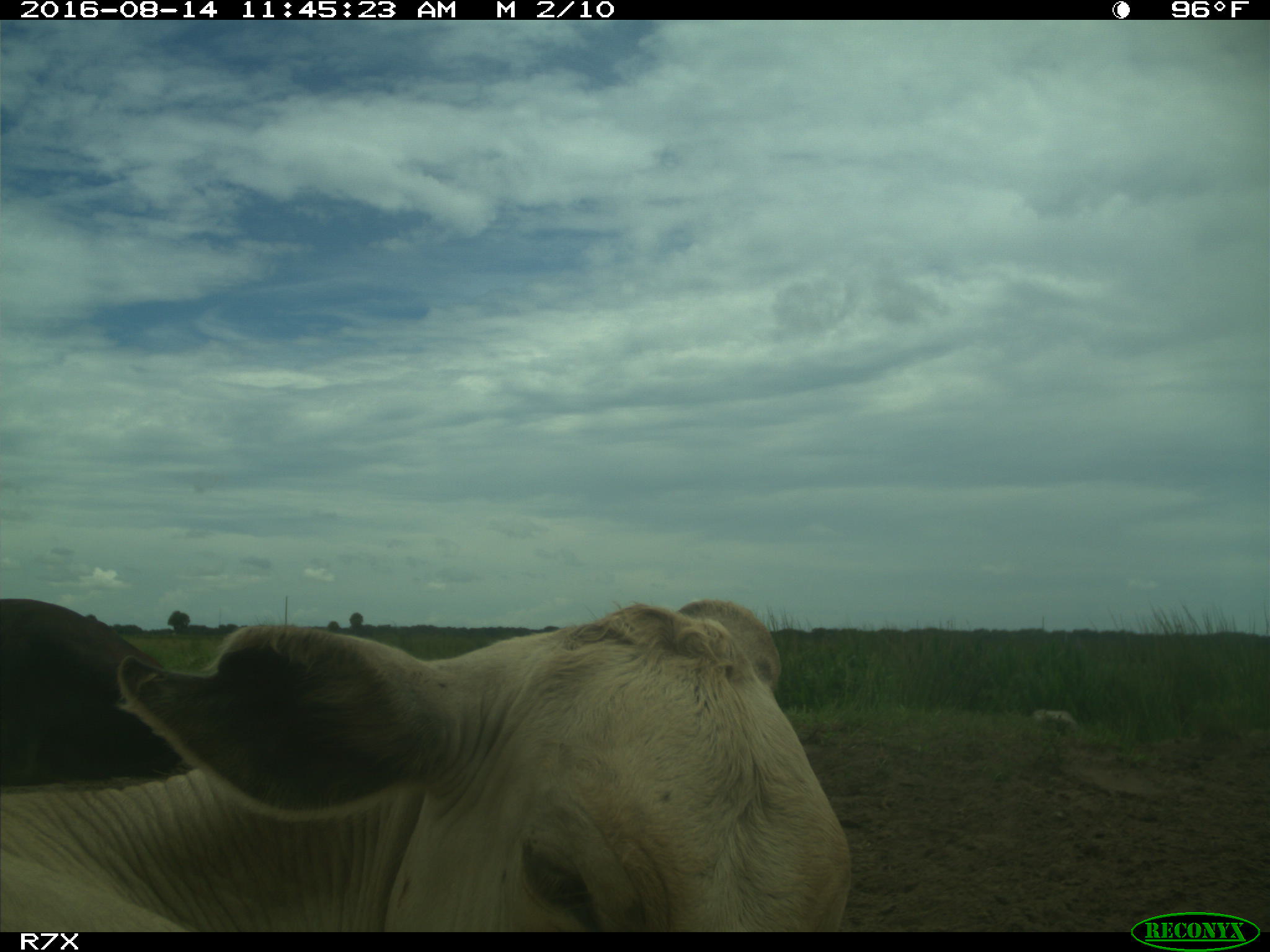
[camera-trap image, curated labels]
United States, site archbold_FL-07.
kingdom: Animalia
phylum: Chordata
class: Mammalia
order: Artiodactyla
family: Bovidae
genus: Bos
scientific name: Bos taurus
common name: domestic cow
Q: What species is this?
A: Bos taurus (domestic cow).